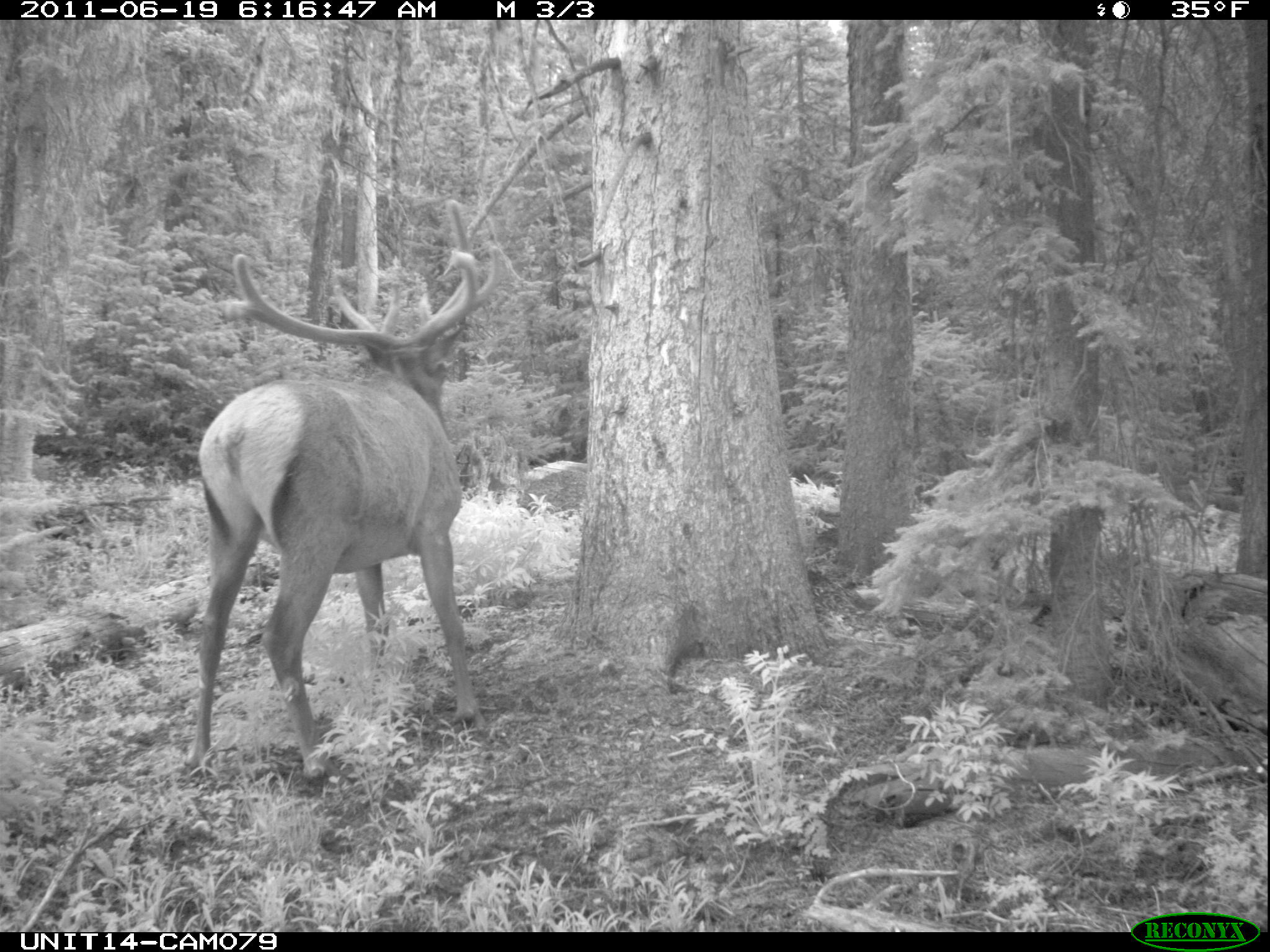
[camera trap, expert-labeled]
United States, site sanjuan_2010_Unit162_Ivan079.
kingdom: Animalia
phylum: Chordata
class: Mammalia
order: Artiodactyla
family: Cervidae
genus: Cervus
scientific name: Cervus elaphus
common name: red deer